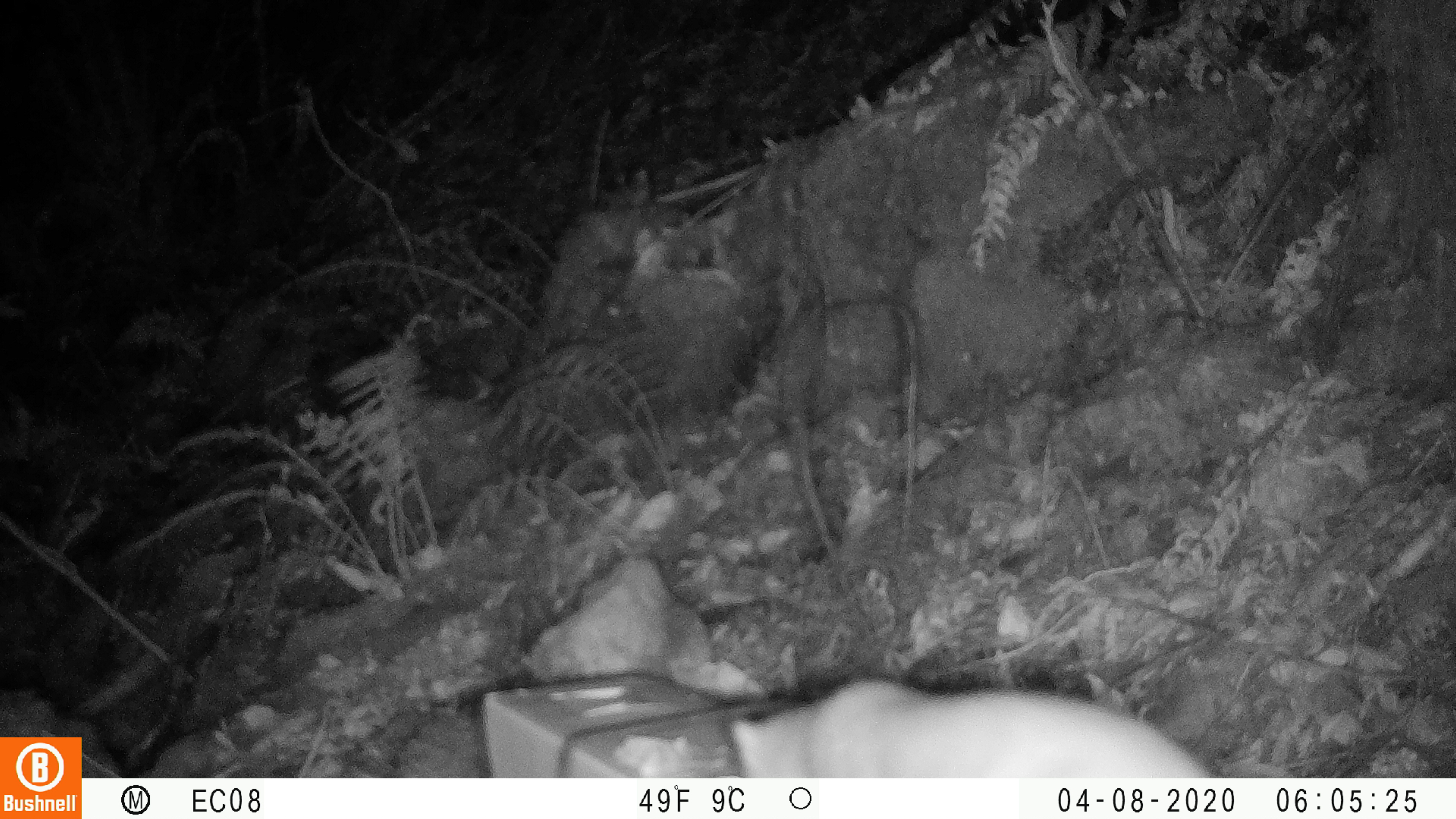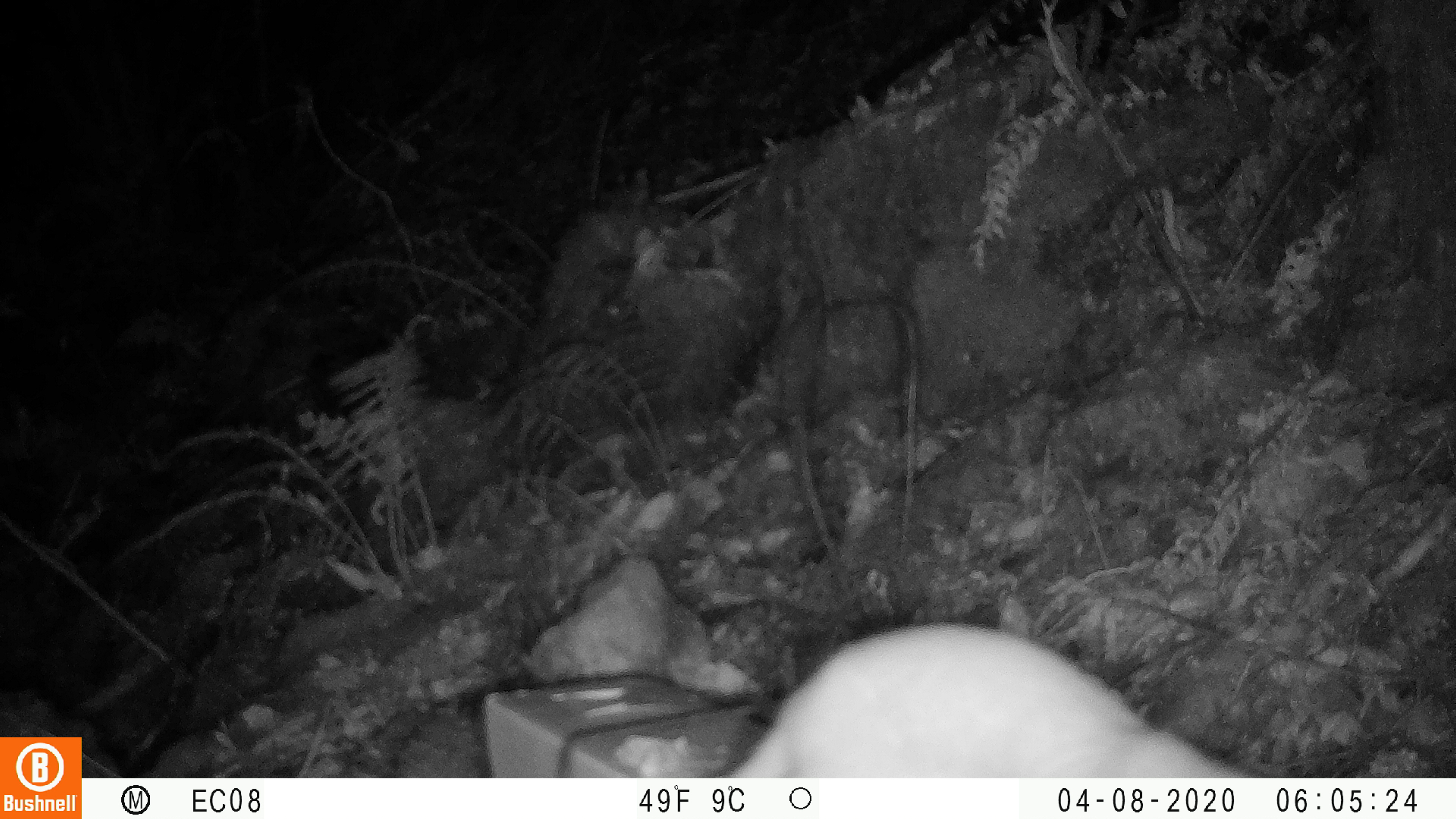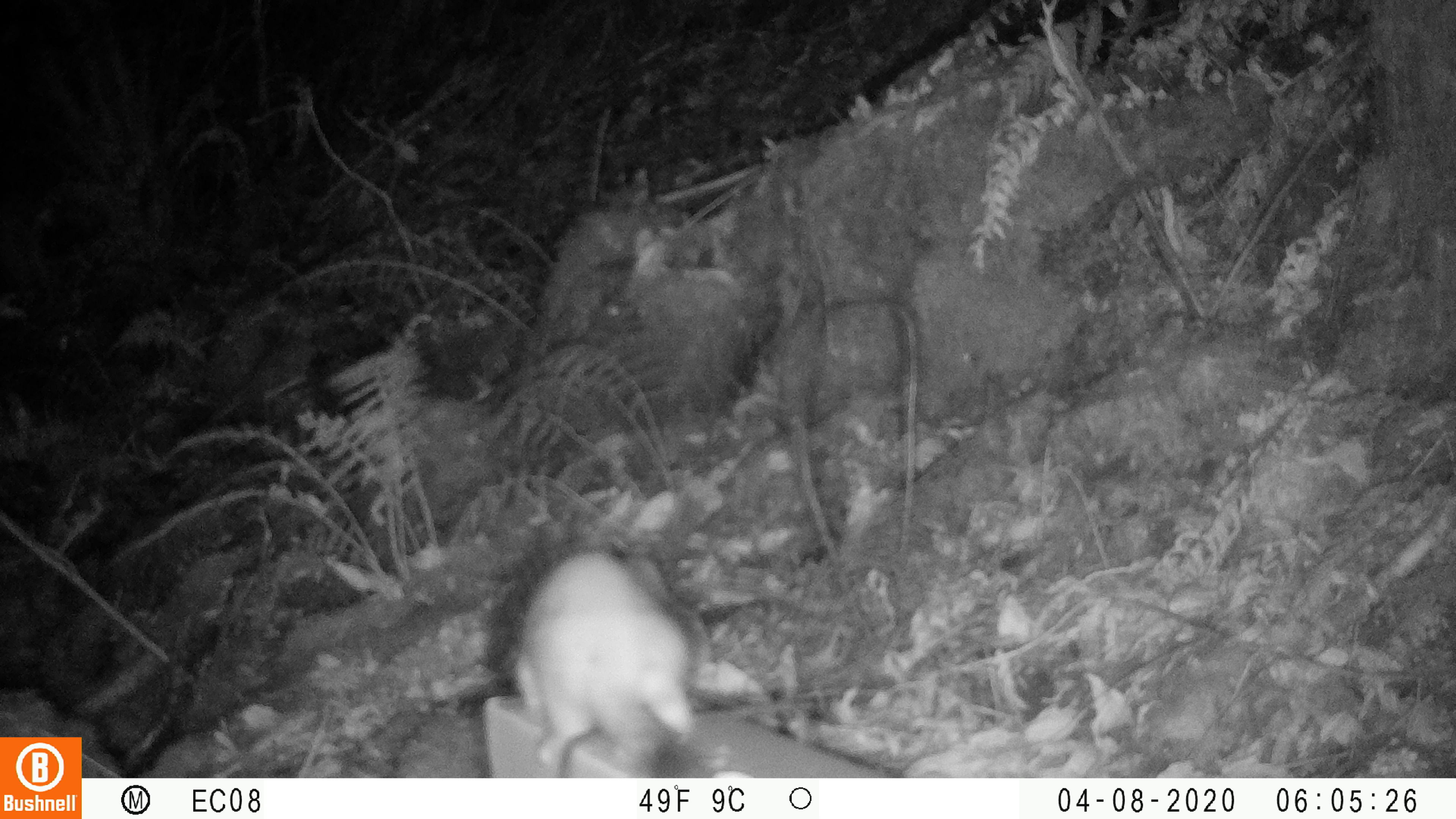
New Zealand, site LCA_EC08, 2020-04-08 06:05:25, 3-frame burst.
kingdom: Animalia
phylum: Chordata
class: Mammalia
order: Carnivora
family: Mustelidae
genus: Mustela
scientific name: Mustela erminea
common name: stoat